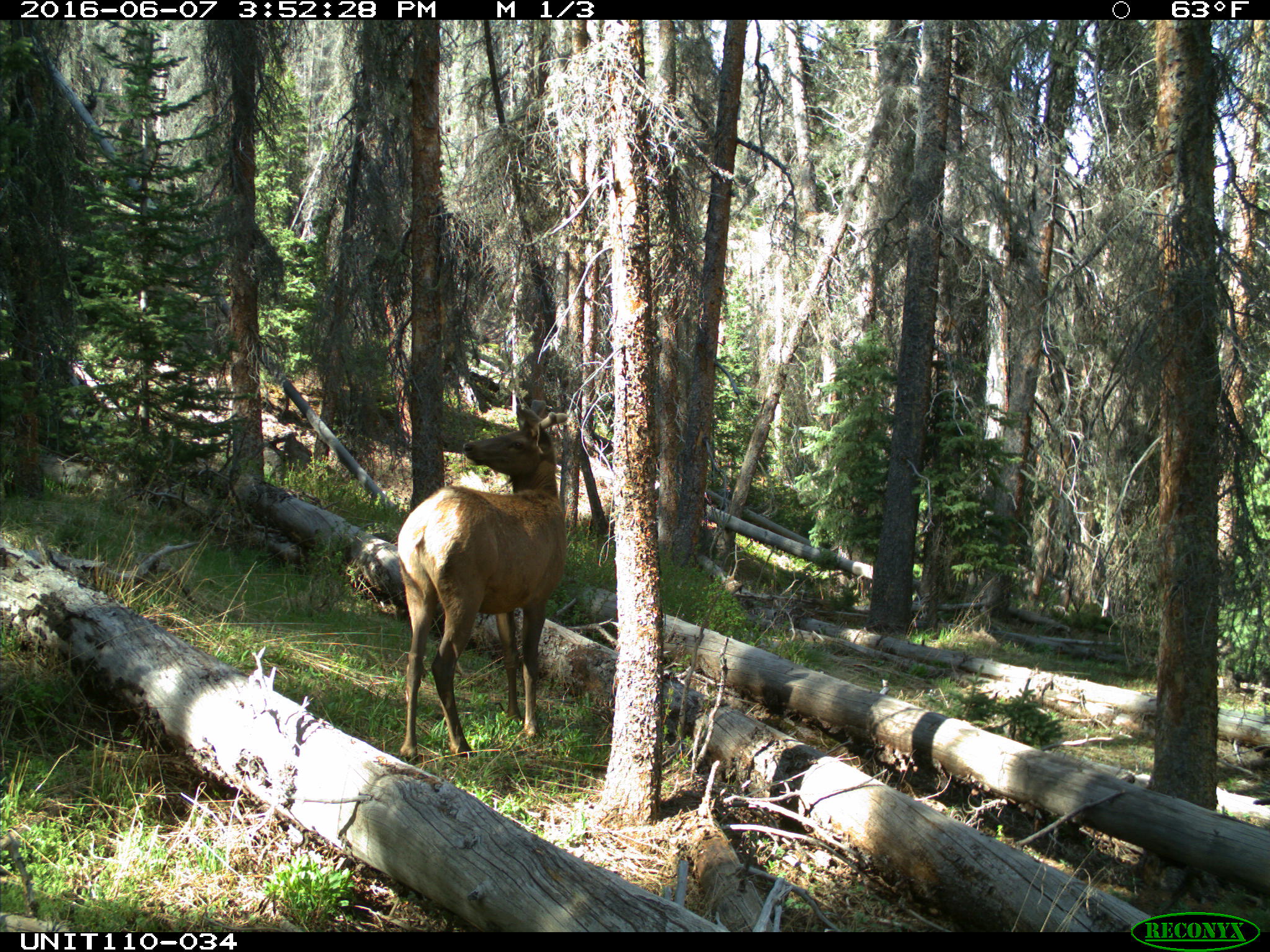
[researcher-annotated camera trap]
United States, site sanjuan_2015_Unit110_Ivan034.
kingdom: Animalia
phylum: Chordata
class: Mammalia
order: Artiodactyla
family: Cervidae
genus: Cervus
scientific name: Cervus elaphus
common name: red deer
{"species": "Cervus elaphus (red deer)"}